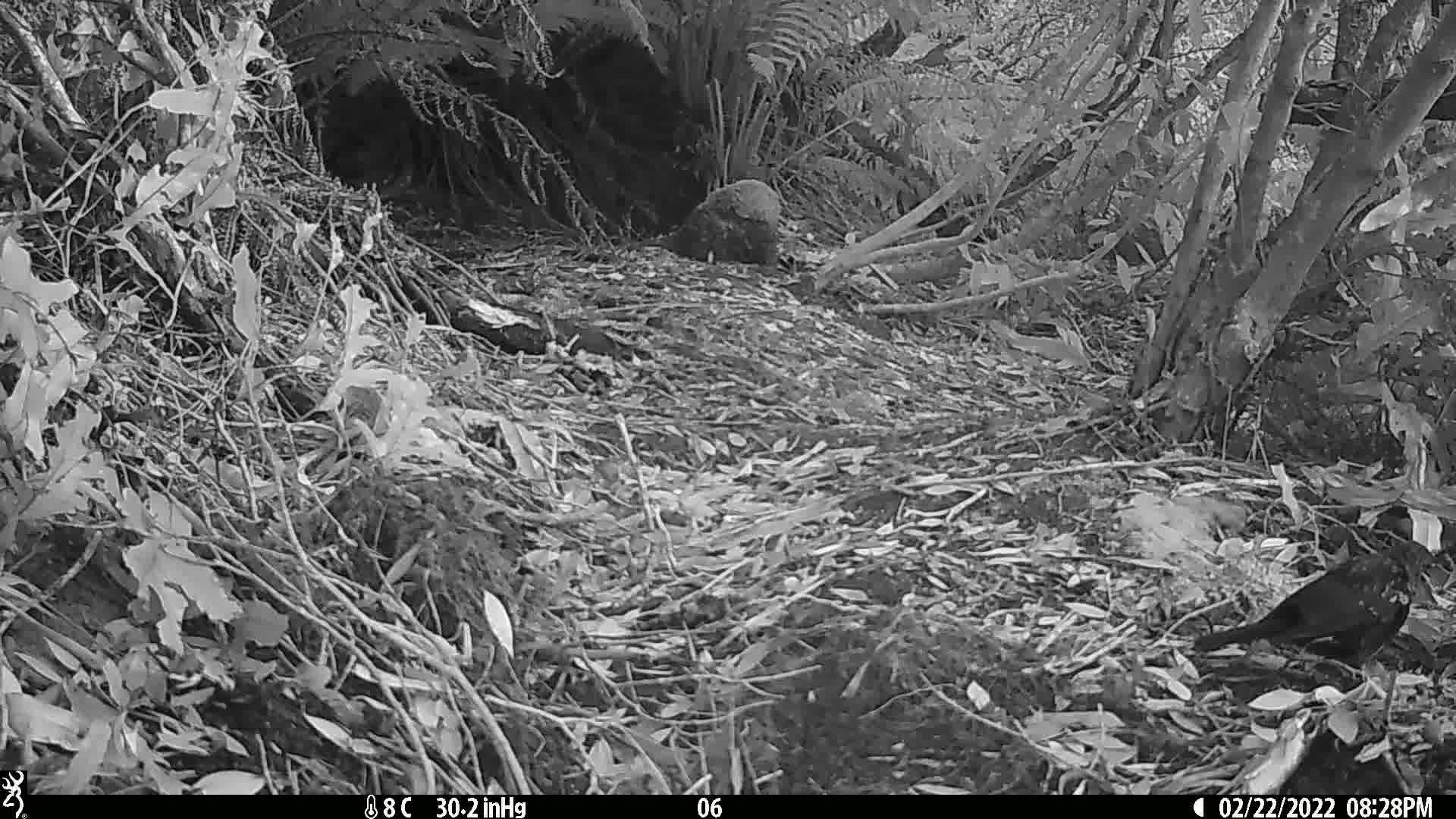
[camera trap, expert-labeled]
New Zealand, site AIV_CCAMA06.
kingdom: Animalia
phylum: Chordata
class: Aves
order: Passeriformes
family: Turdidae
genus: Turdus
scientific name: Turdus merula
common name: eurasian blackbird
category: blackbird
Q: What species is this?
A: Blackbird (eurasian blackbird) (Turdus merula).